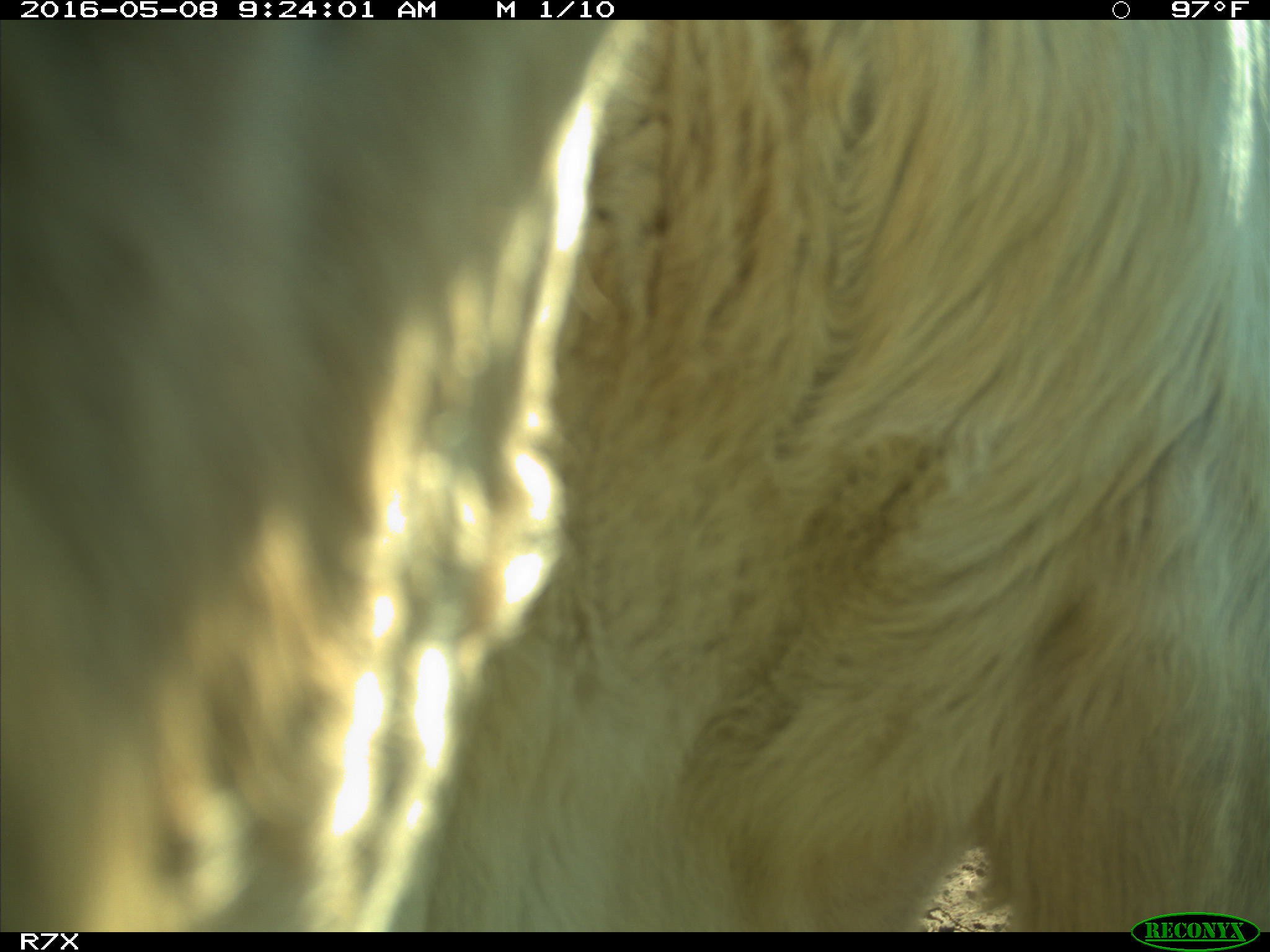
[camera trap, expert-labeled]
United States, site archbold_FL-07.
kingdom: Animalia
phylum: Chordata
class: Mammalia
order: Artiodactyla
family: Bovidae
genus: Bos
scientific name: Bos taurus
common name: domestic cow